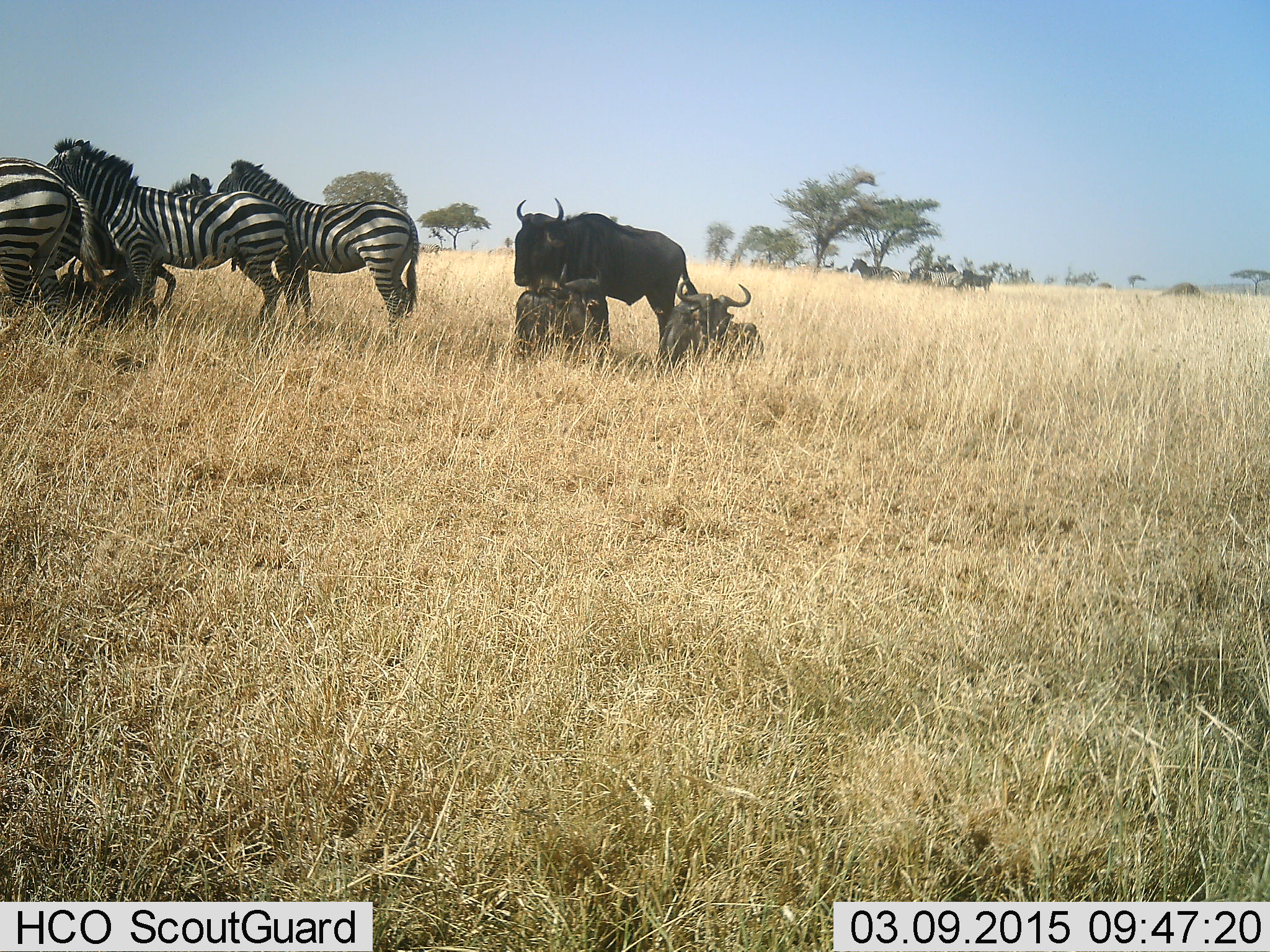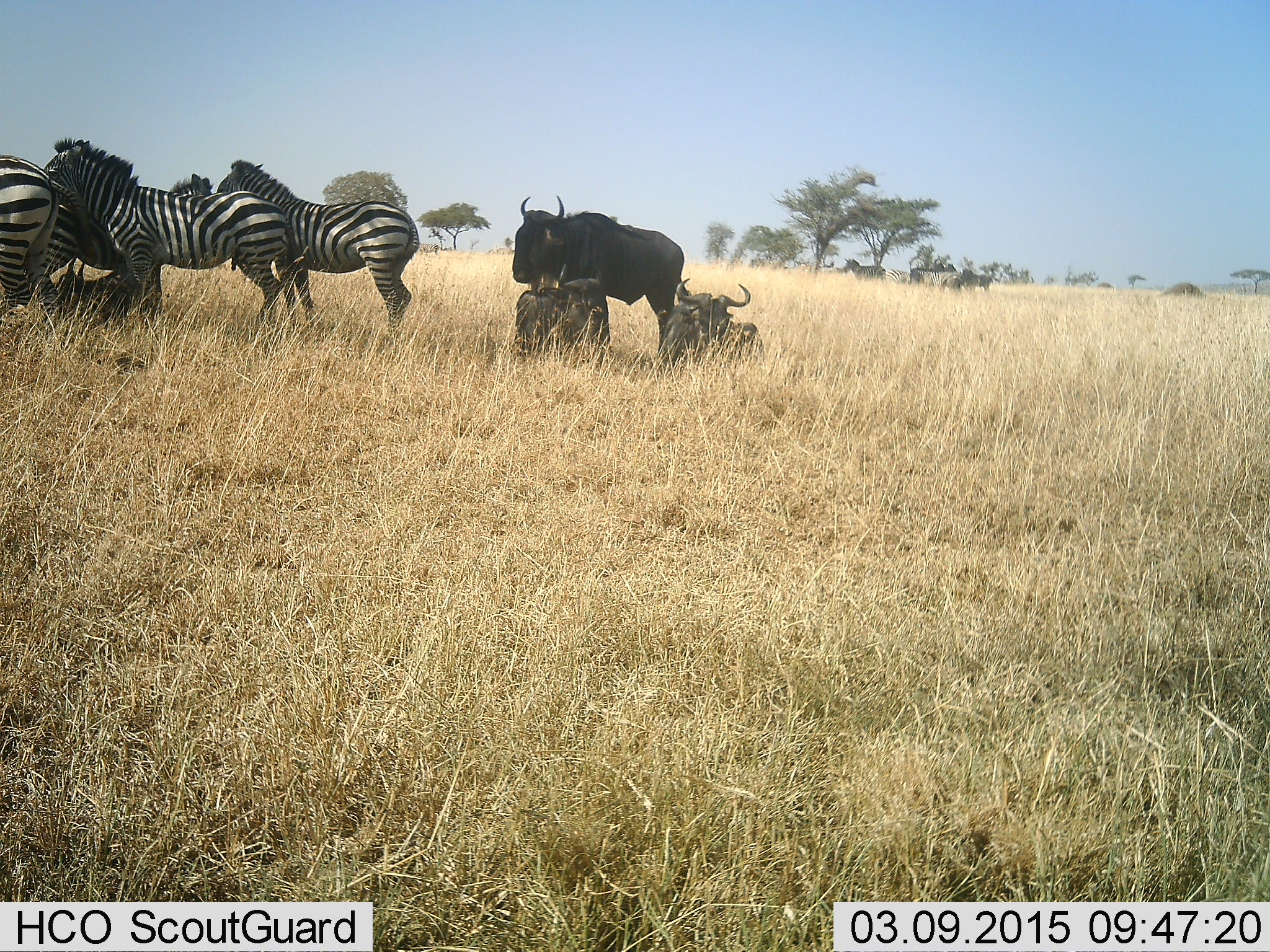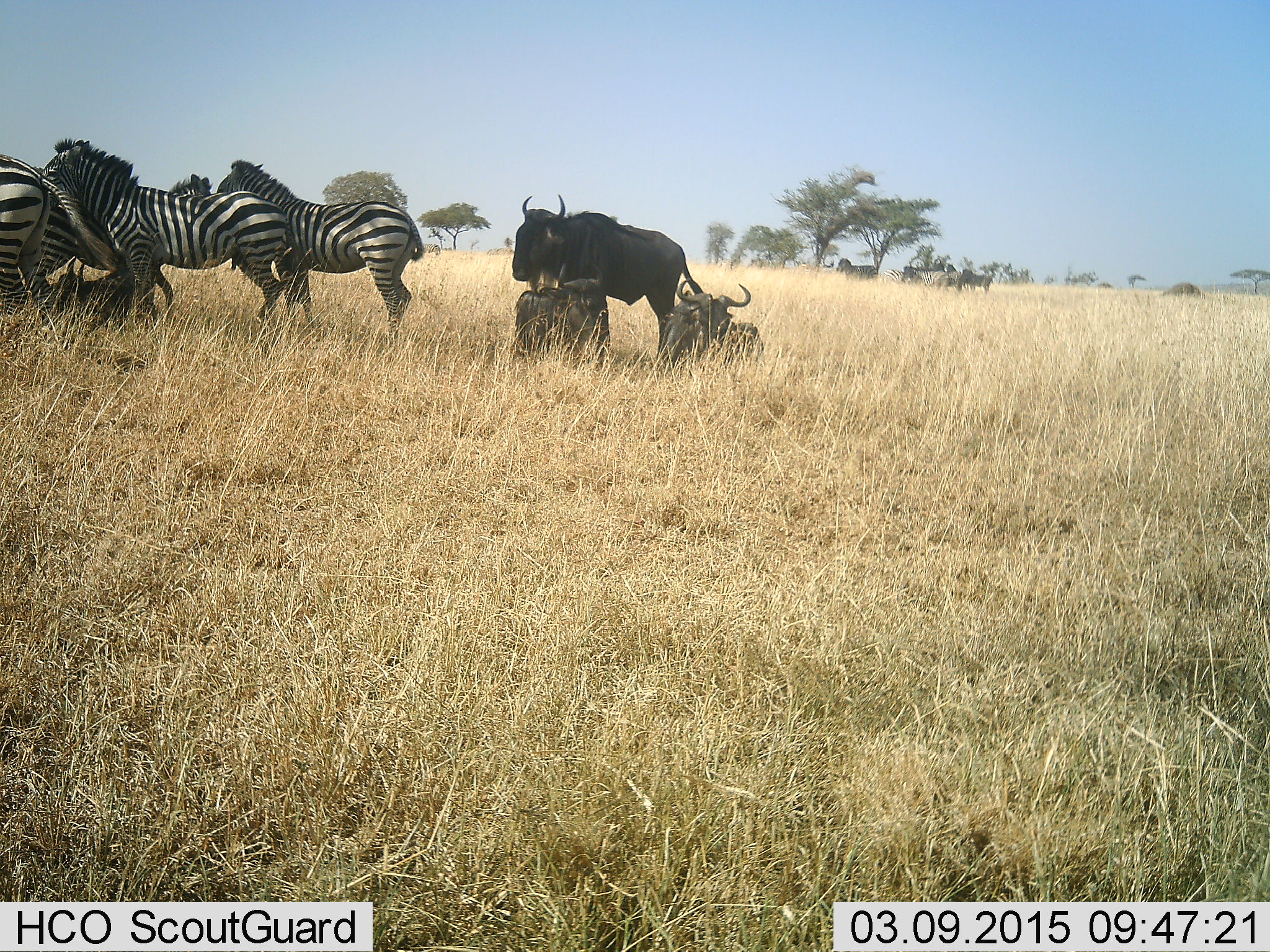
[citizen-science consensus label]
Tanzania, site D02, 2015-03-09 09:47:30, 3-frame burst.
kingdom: Animalia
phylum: Chordata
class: Mammalia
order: Artiodactyla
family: Bovidae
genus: Connochaetes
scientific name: Connochaetes taurinus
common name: blue wildebeest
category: wildebeest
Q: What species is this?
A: Wildebeest (blue wildebeest) (Connochaetes taurinus).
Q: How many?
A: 3.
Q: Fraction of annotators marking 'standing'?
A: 90%.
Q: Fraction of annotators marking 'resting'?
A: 100%.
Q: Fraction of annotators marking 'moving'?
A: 0%.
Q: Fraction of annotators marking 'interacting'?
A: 0%.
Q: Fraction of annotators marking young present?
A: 0%.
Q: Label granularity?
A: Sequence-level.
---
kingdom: Animalia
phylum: Chordata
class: Mammalia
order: Perissodactyla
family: Equidae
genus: Equus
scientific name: Equus quagga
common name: plains zebra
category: zebra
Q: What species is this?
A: Zebra (plains zebra) (Equus quagga).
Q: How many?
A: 5.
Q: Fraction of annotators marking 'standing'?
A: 100%.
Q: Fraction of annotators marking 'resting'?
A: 60%.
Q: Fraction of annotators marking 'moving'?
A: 20%.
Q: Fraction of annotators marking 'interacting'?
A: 0%.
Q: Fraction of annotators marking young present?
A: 0%.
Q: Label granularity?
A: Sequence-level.